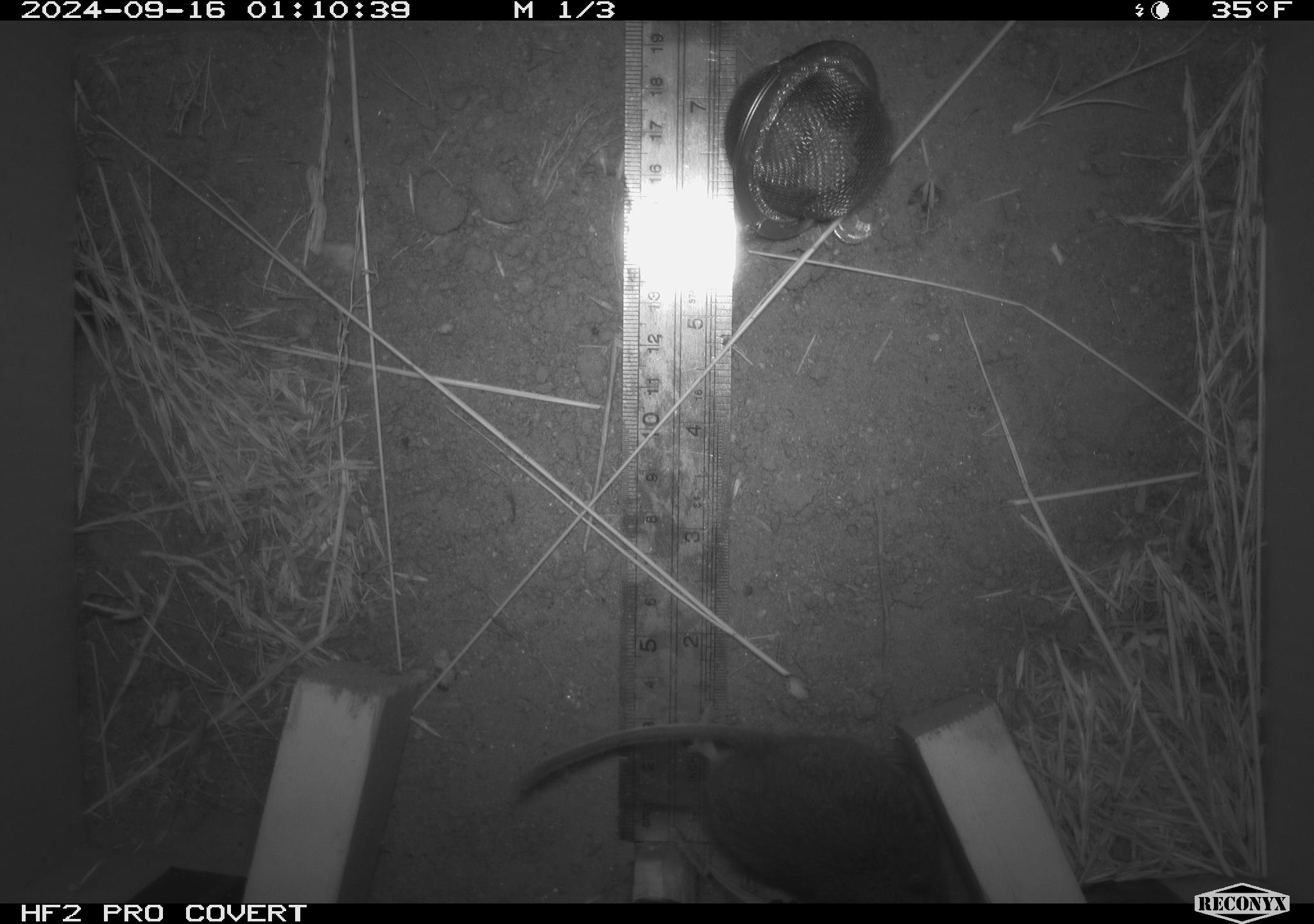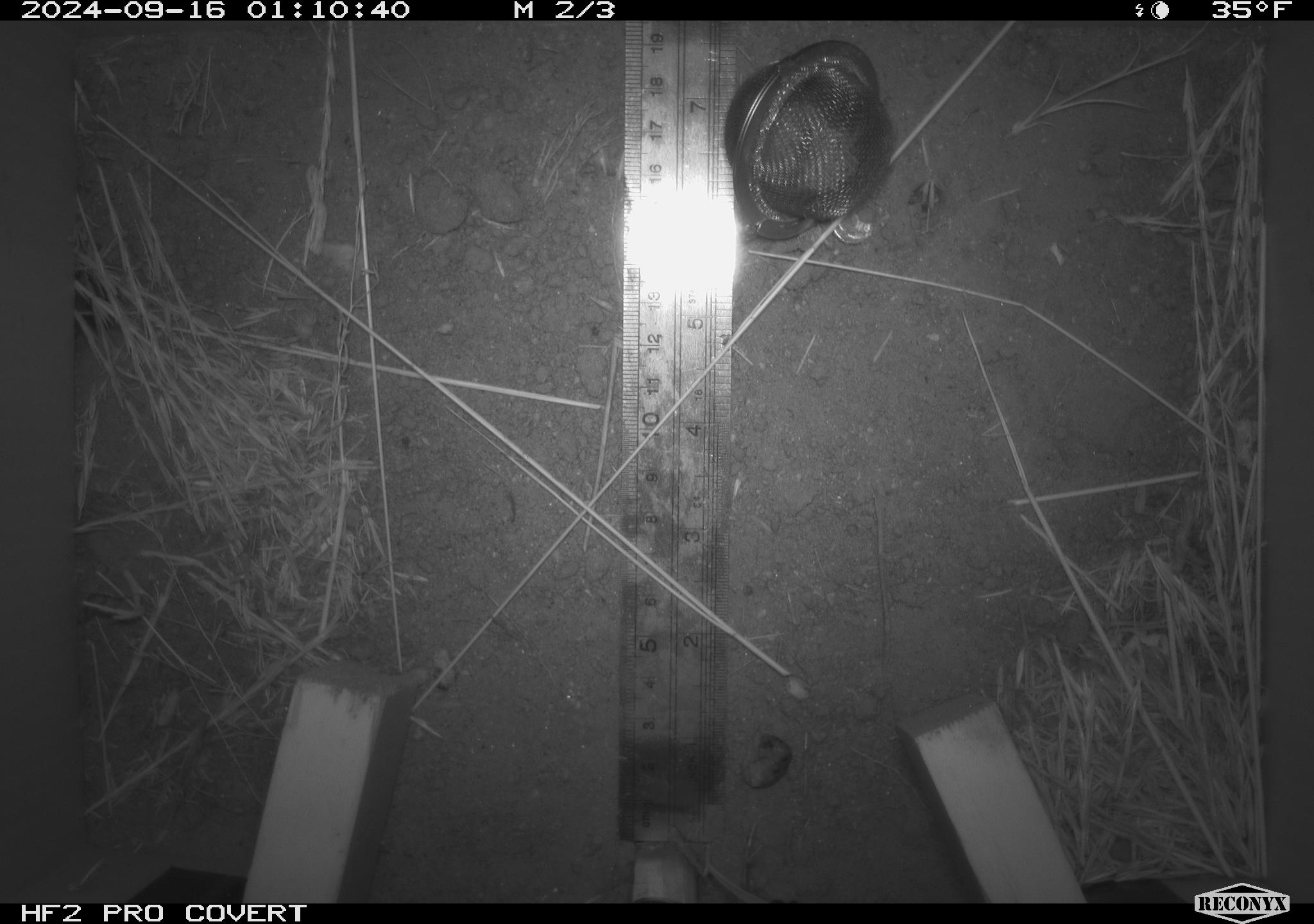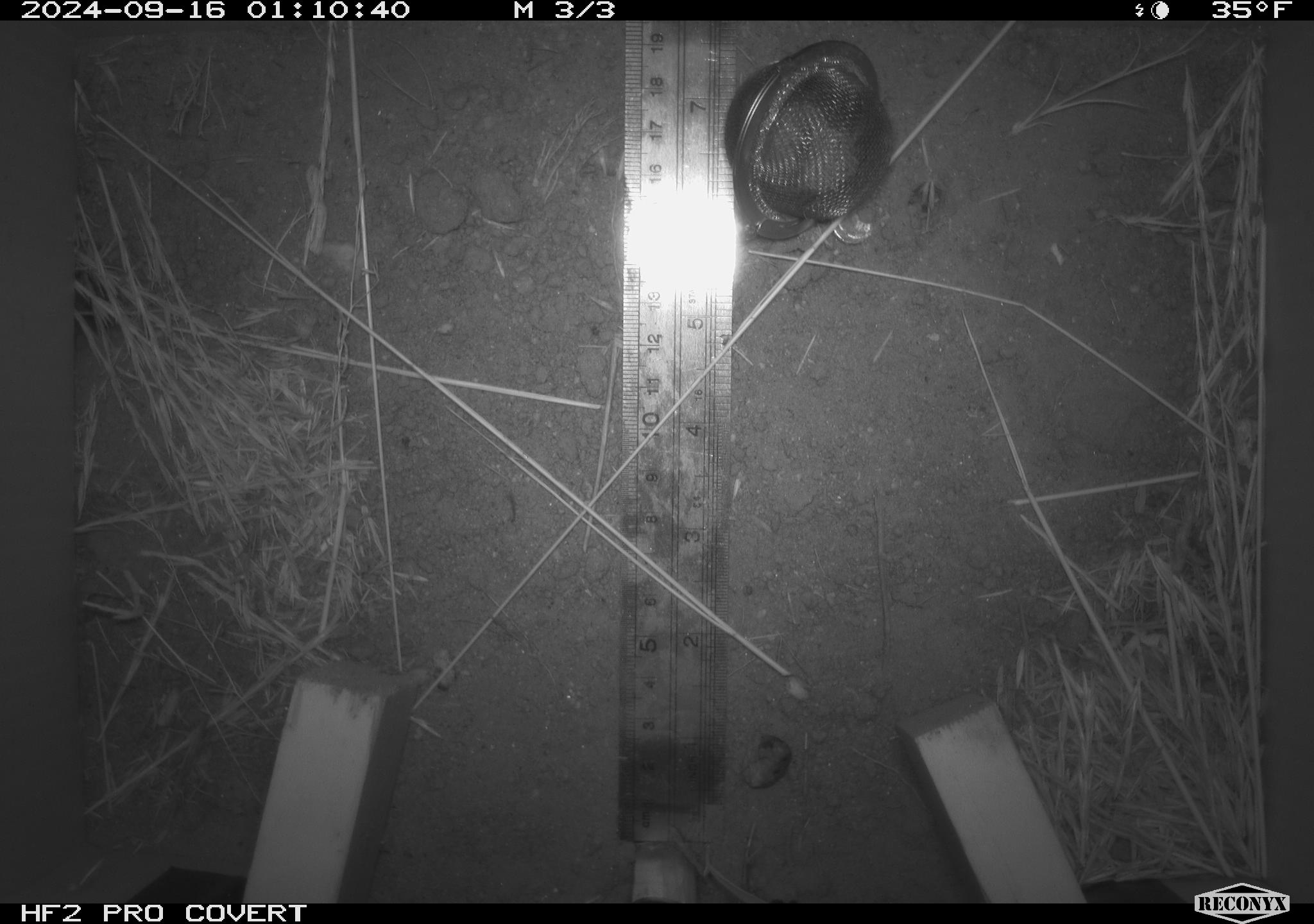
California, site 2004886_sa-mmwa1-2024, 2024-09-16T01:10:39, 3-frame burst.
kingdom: Animalia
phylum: Chordata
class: Mammalia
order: Rodentia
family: Cricetidae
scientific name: Arvicolinae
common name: voles, lemmings, and muskrats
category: arvicolinae subfamily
Arvicolinae subfamily (voles, lemmings, and muskrats) (Arvicolinae).